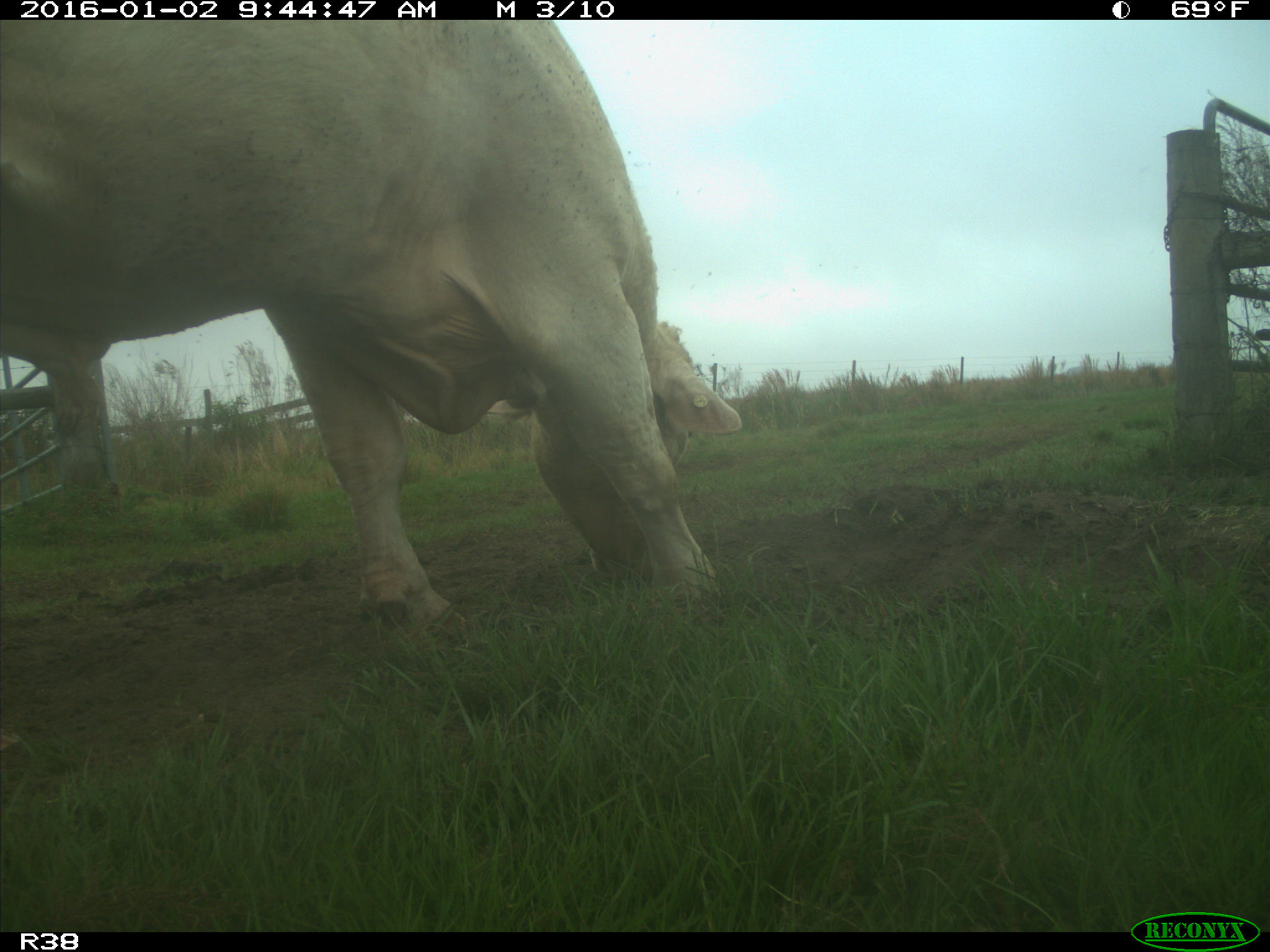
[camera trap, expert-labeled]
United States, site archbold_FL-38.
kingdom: Animalia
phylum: Chordata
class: Mammalia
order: Artiodactyla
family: Bovidae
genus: Bos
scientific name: Bos taurus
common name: domestic cow